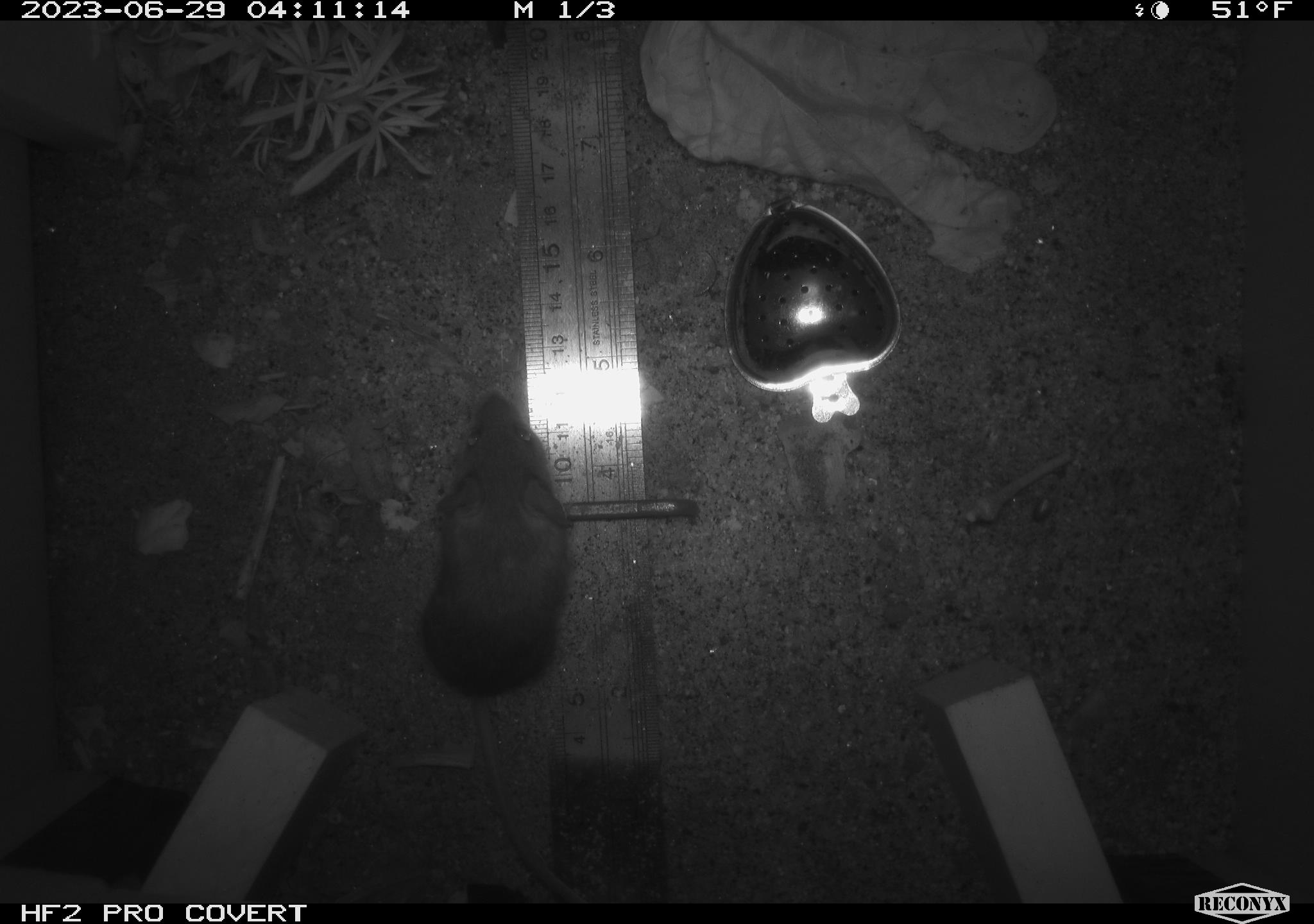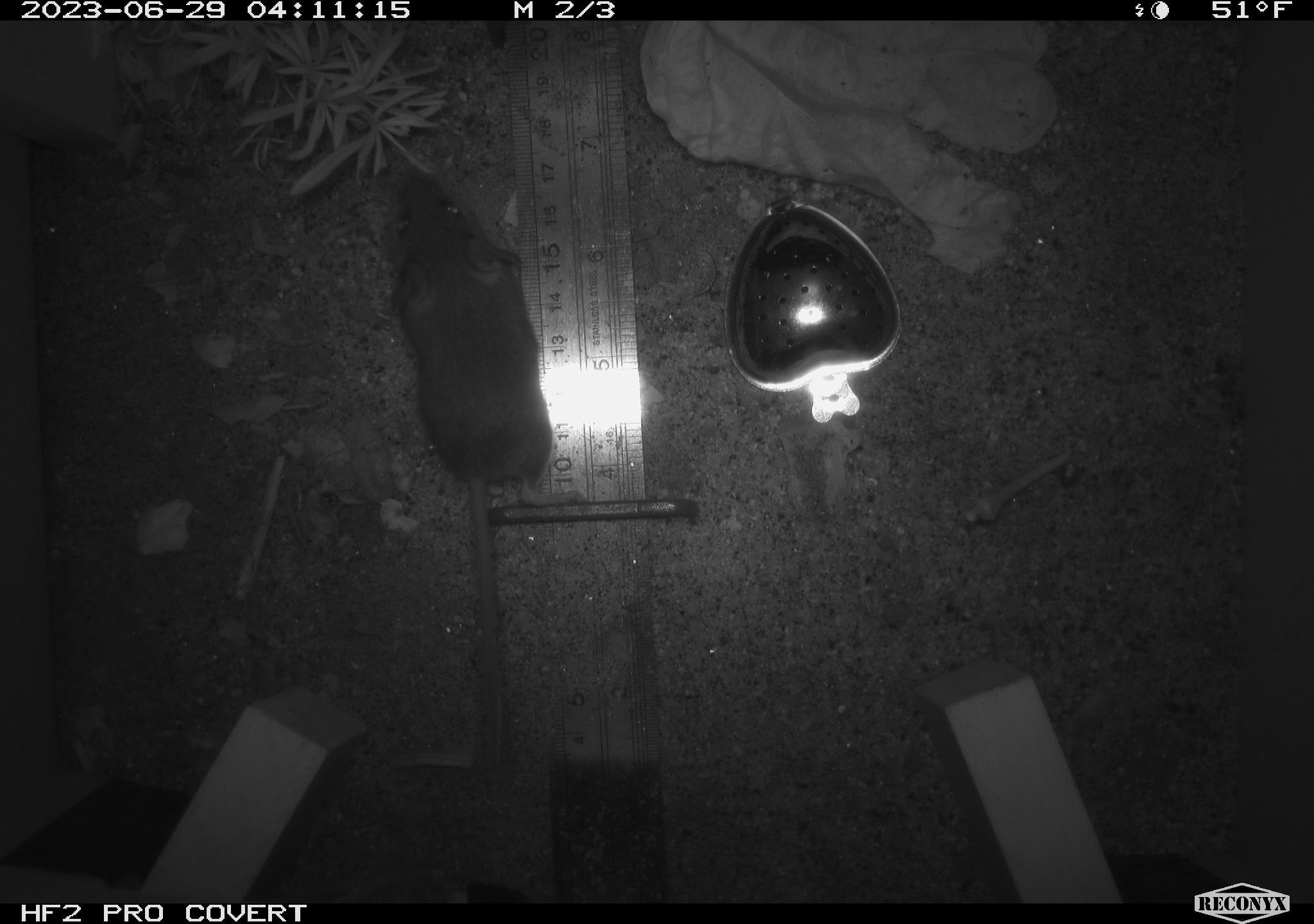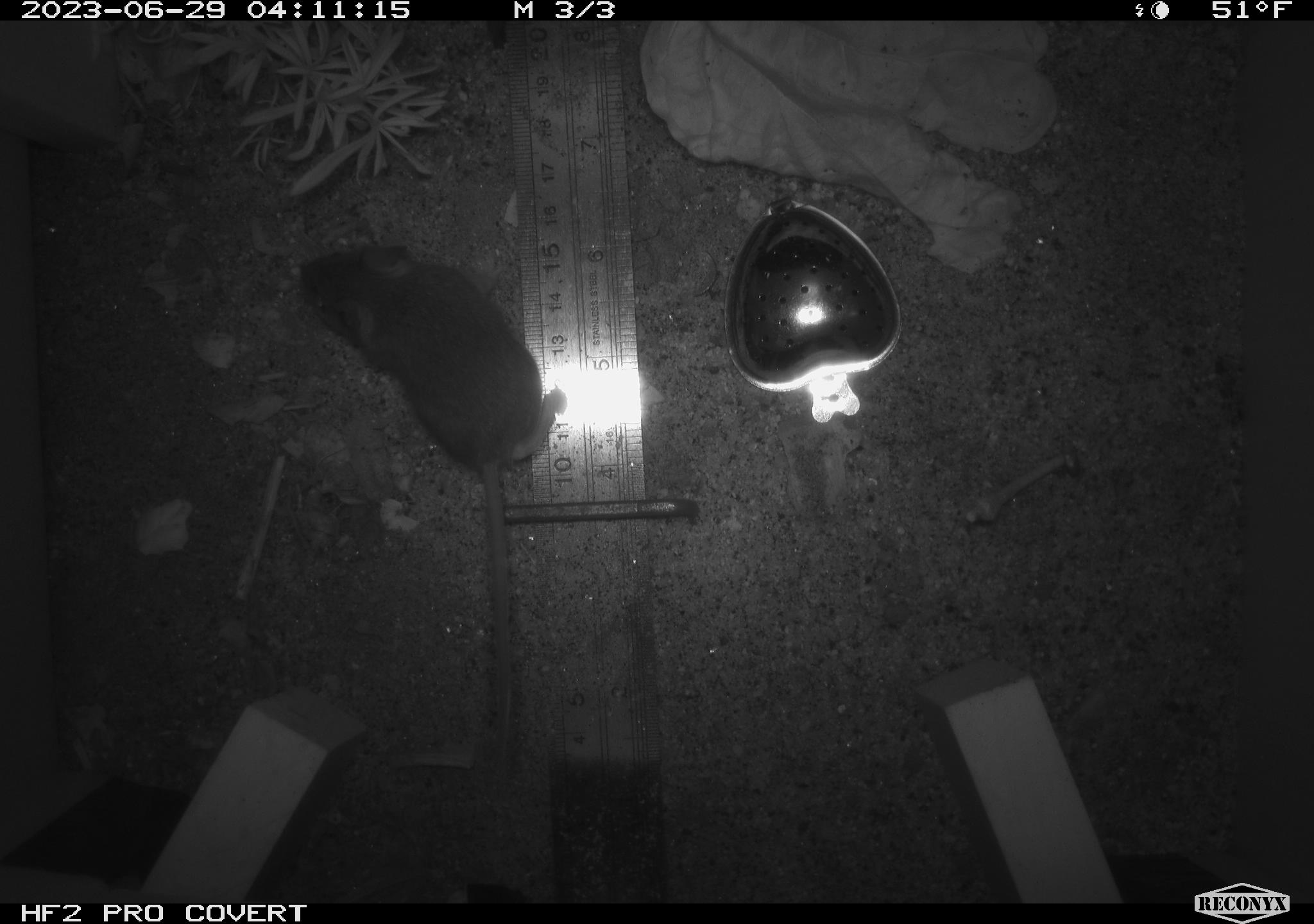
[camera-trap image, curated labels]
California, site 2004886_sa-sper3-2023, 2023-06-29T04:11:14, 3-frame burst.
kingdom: Animalia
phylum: Chordata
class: Mammalia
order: Rodentia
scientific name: Rodentia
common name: mouse species